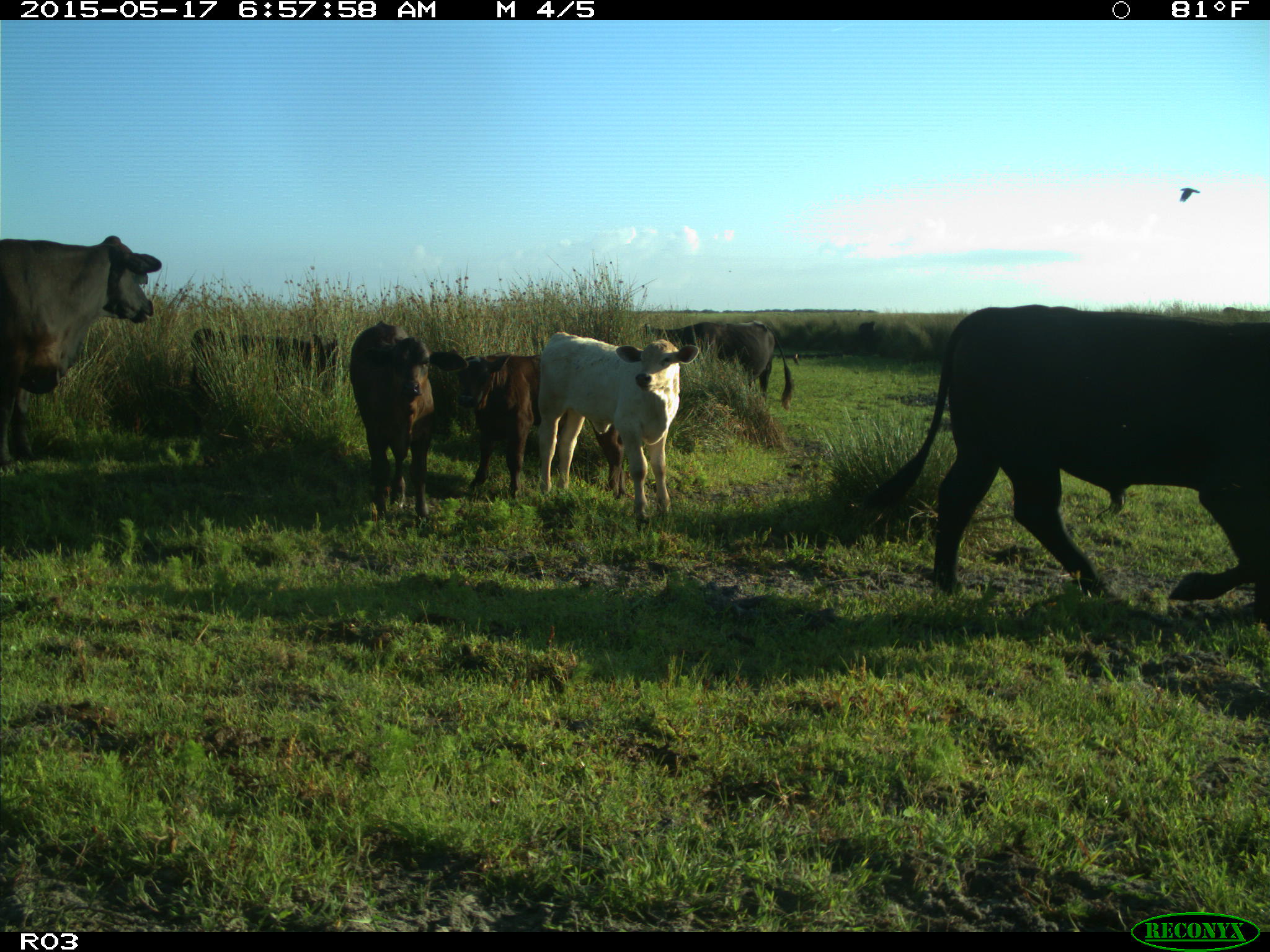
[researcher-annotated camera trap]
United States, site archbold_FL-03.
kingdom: Animalia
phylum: Chordata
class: Mammalia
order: Artiodactyla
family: Bovidae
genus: Bos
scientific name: Bos taurus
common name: domestic cow